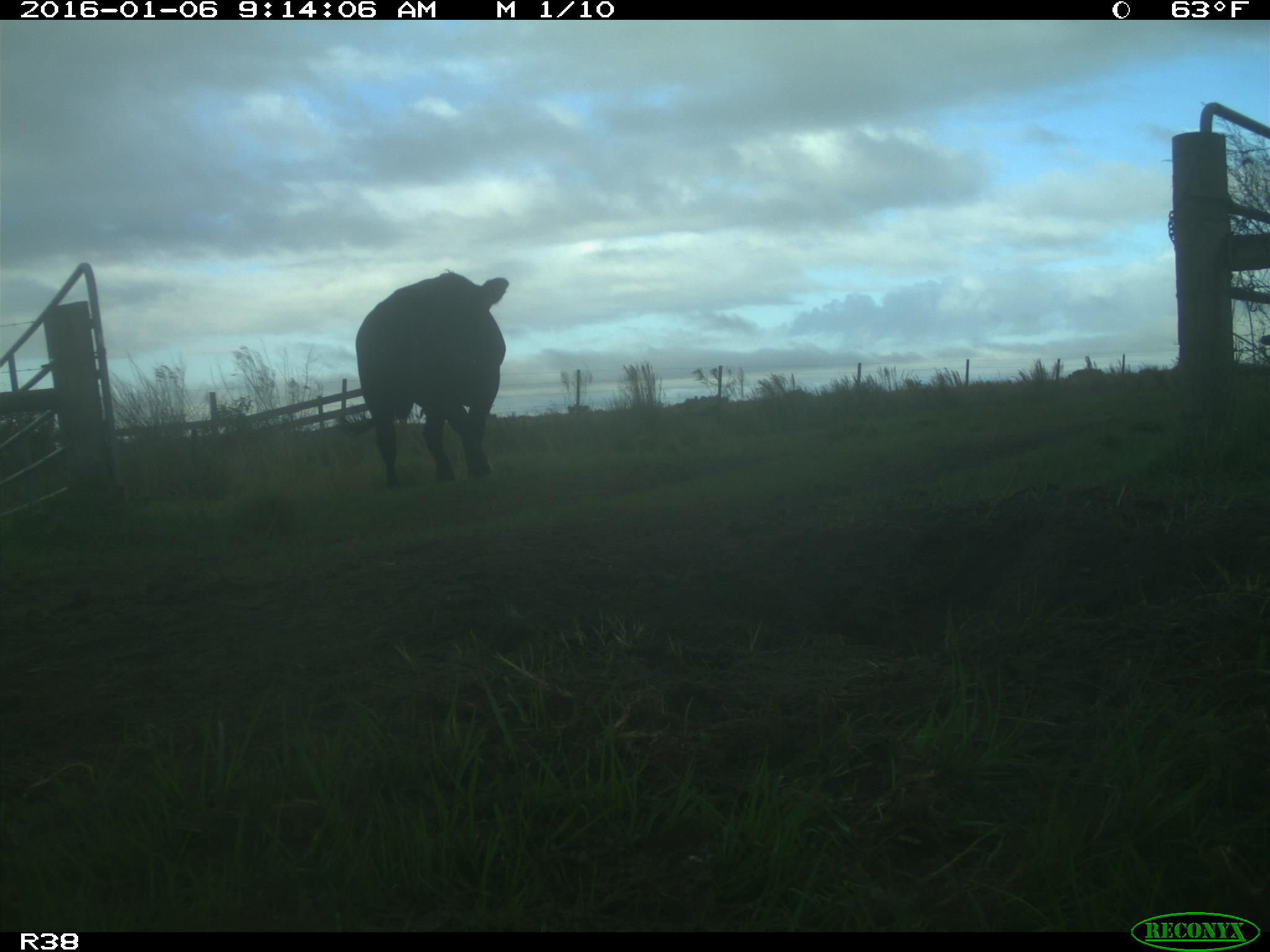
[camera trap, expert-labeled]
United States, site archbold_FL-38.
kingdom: Animalia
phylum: Chordata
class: Mammalia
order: Artiodactyla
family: Bovidae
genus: Bos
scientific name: Bos taurus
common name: domestic cow